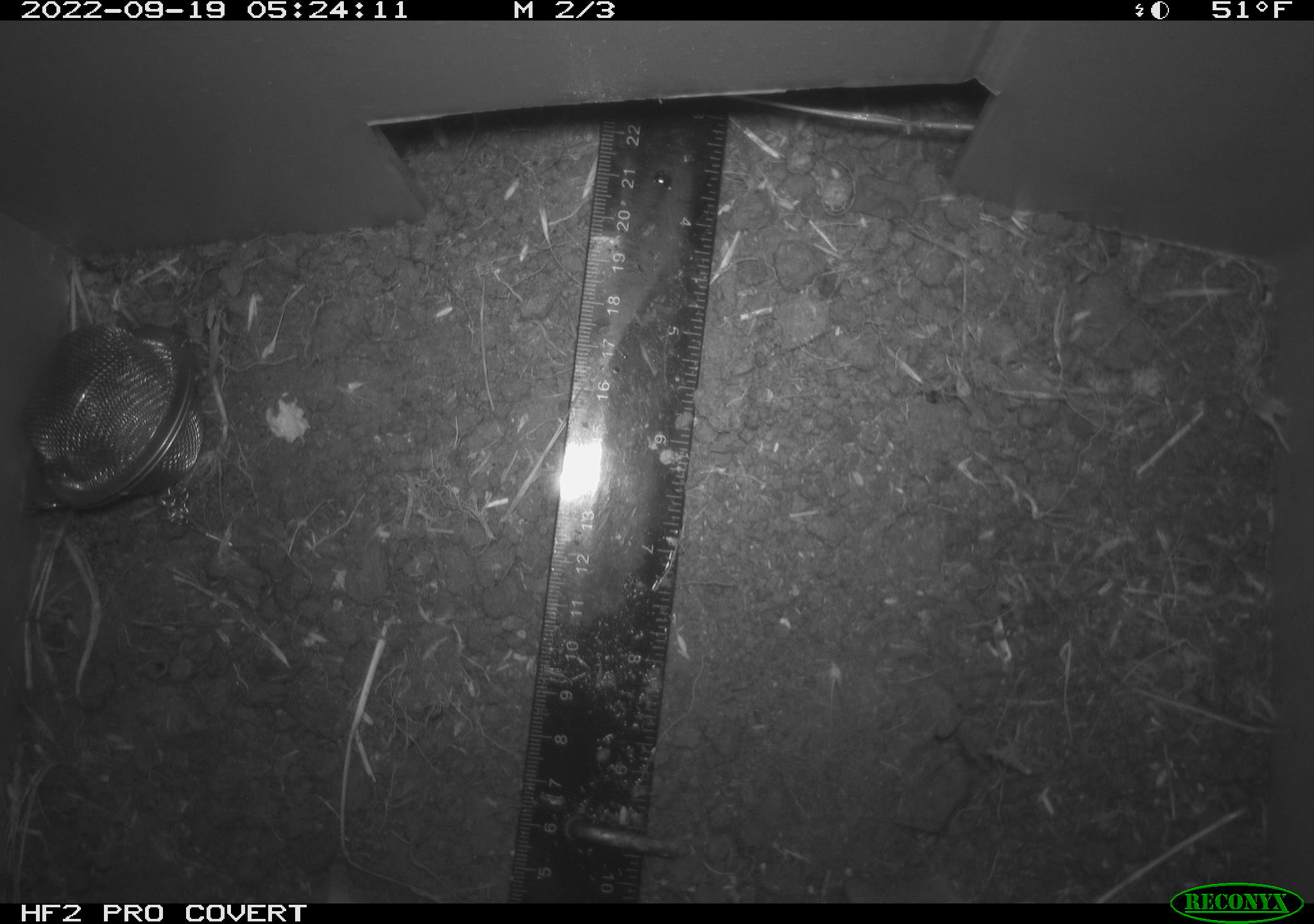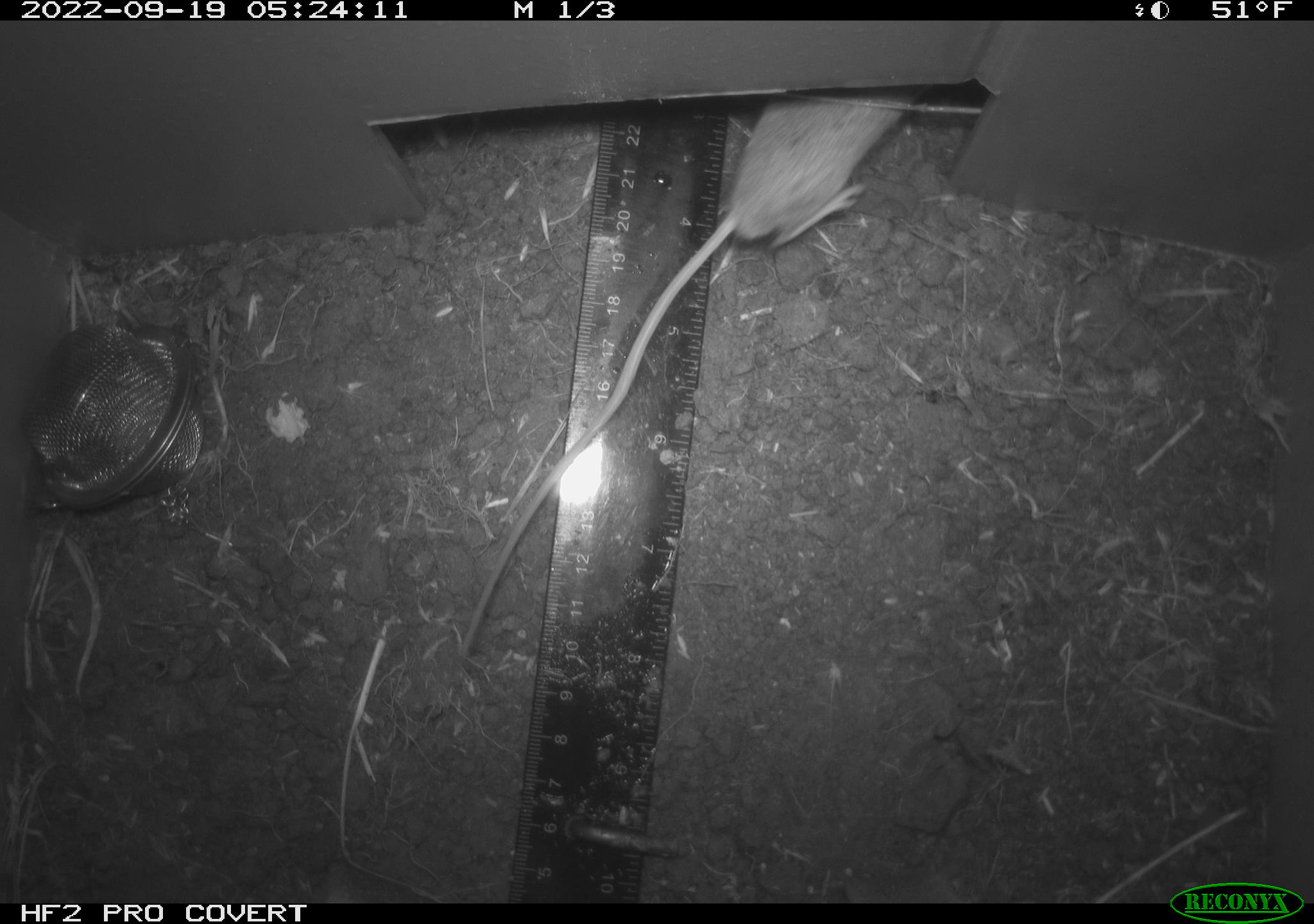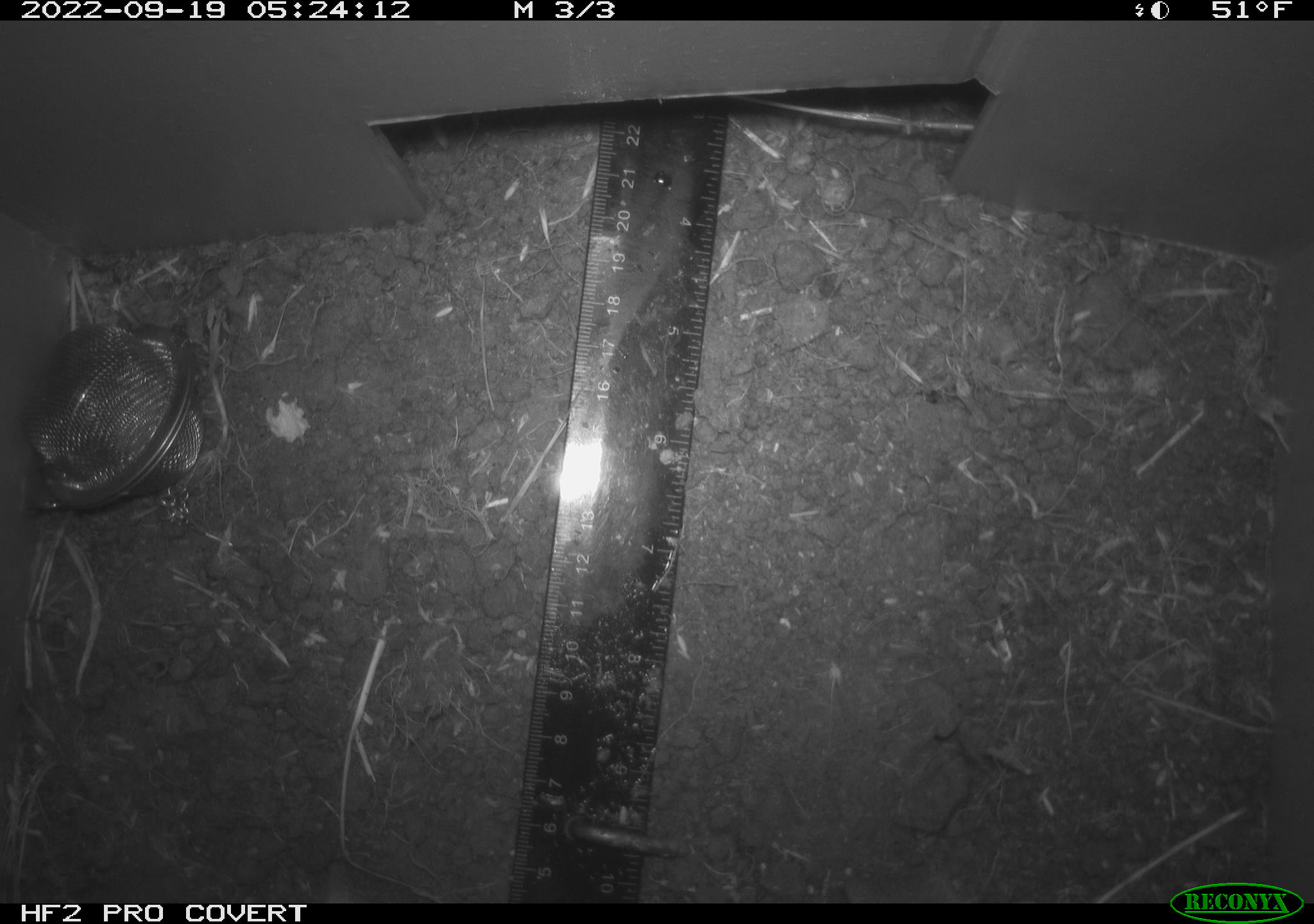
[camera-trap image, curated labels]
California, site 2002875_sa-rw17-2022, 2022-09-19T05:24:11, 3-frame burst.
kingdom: Animalia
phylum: Chordata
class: Mammalia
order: Rodentia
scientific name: Rodentia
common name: mouse species